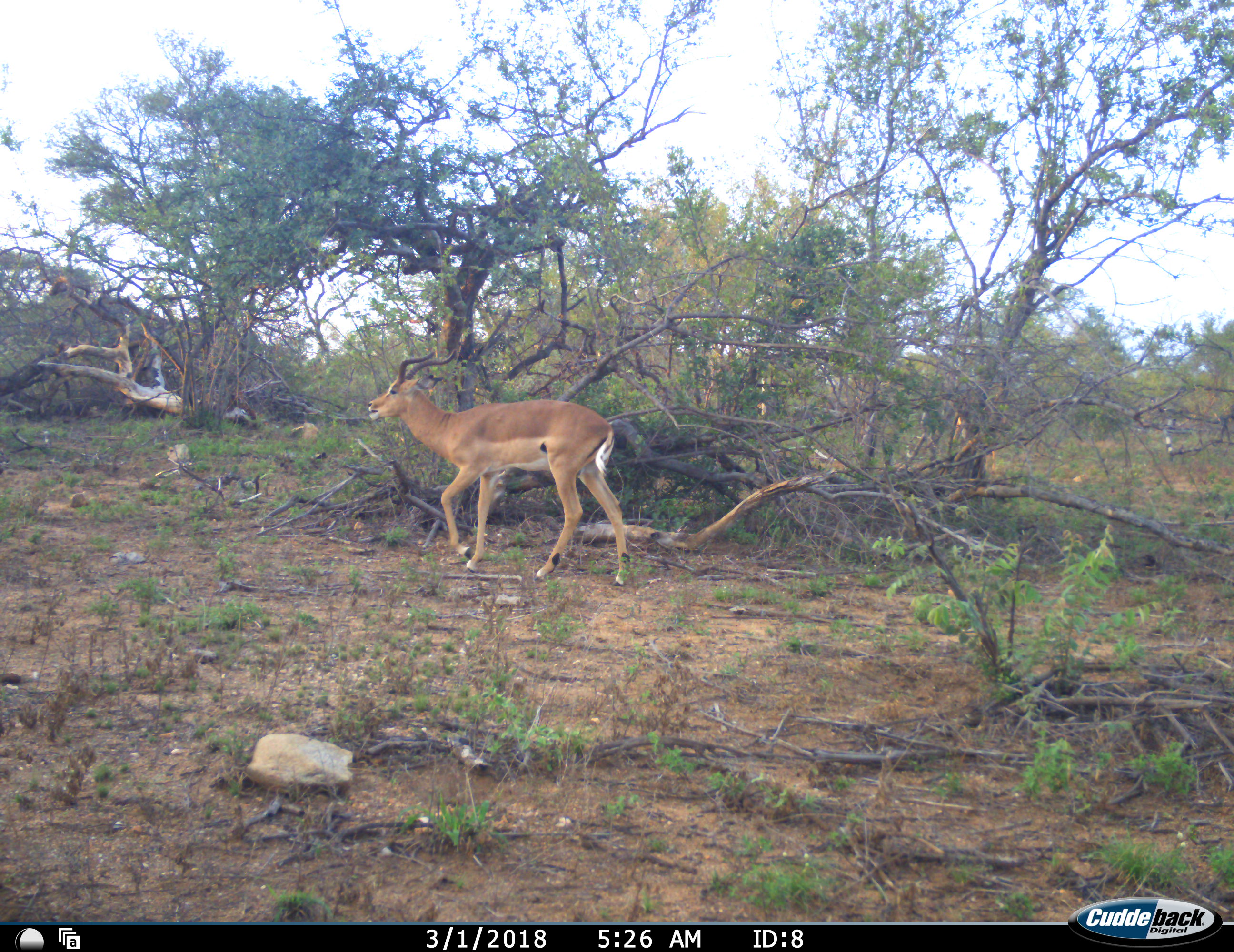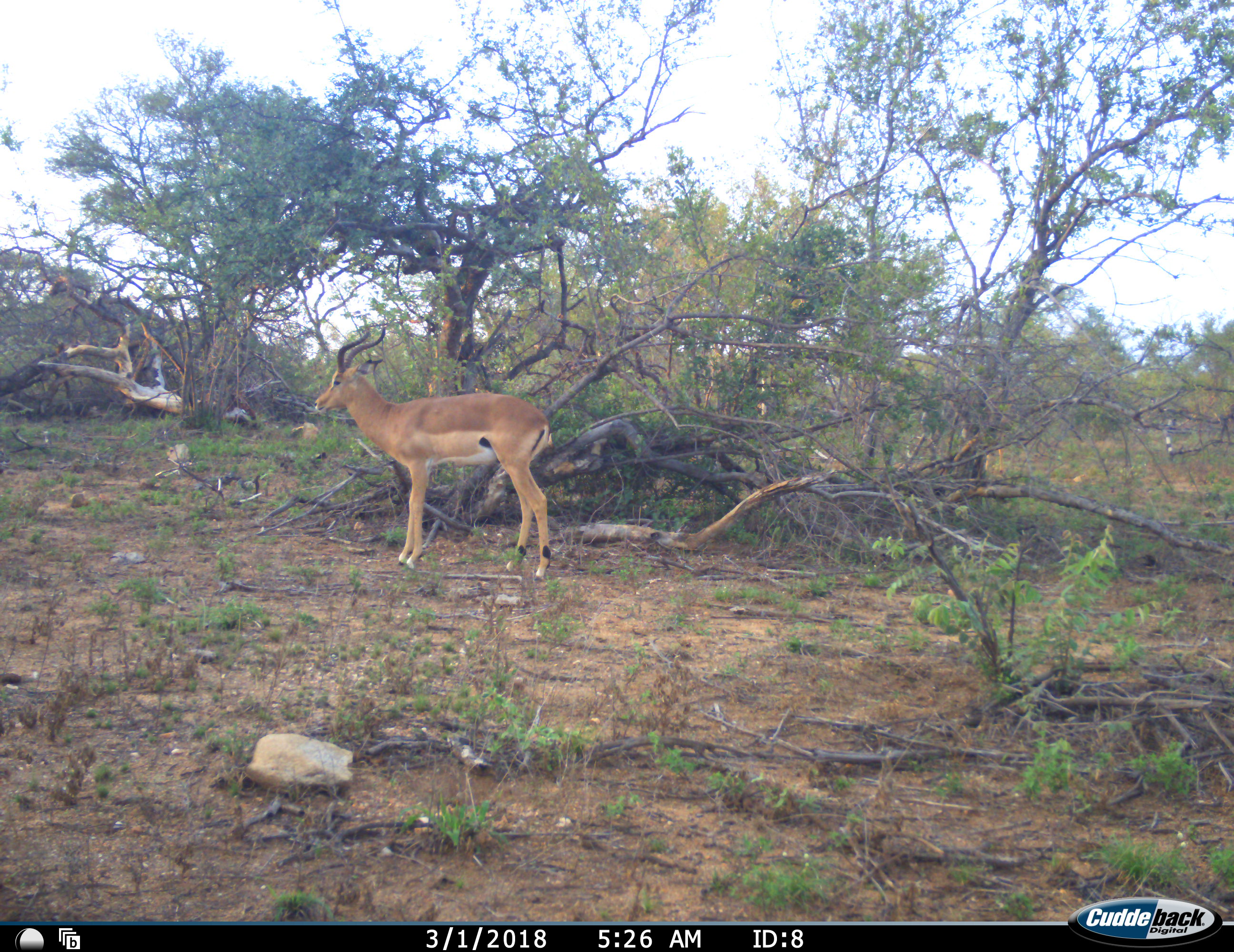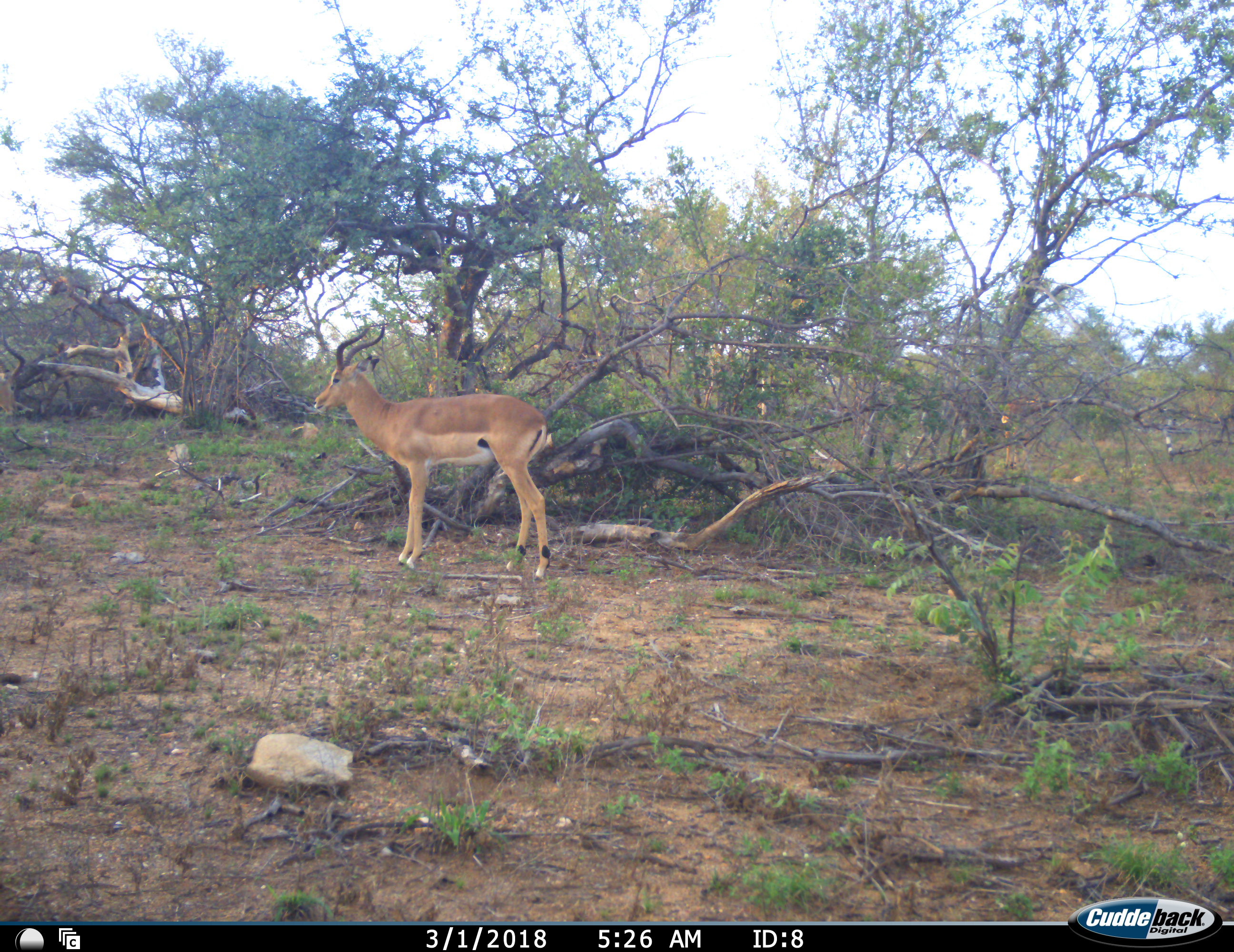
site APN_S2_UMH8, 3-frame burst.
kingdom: Animalia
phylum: Chordata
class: Mammalia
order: Artiodactyla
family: Bovidae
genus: Aepyceros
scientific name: Aepyceros melampus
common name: impala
Impala (Aepyceros melampus), count 3. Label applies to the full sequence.